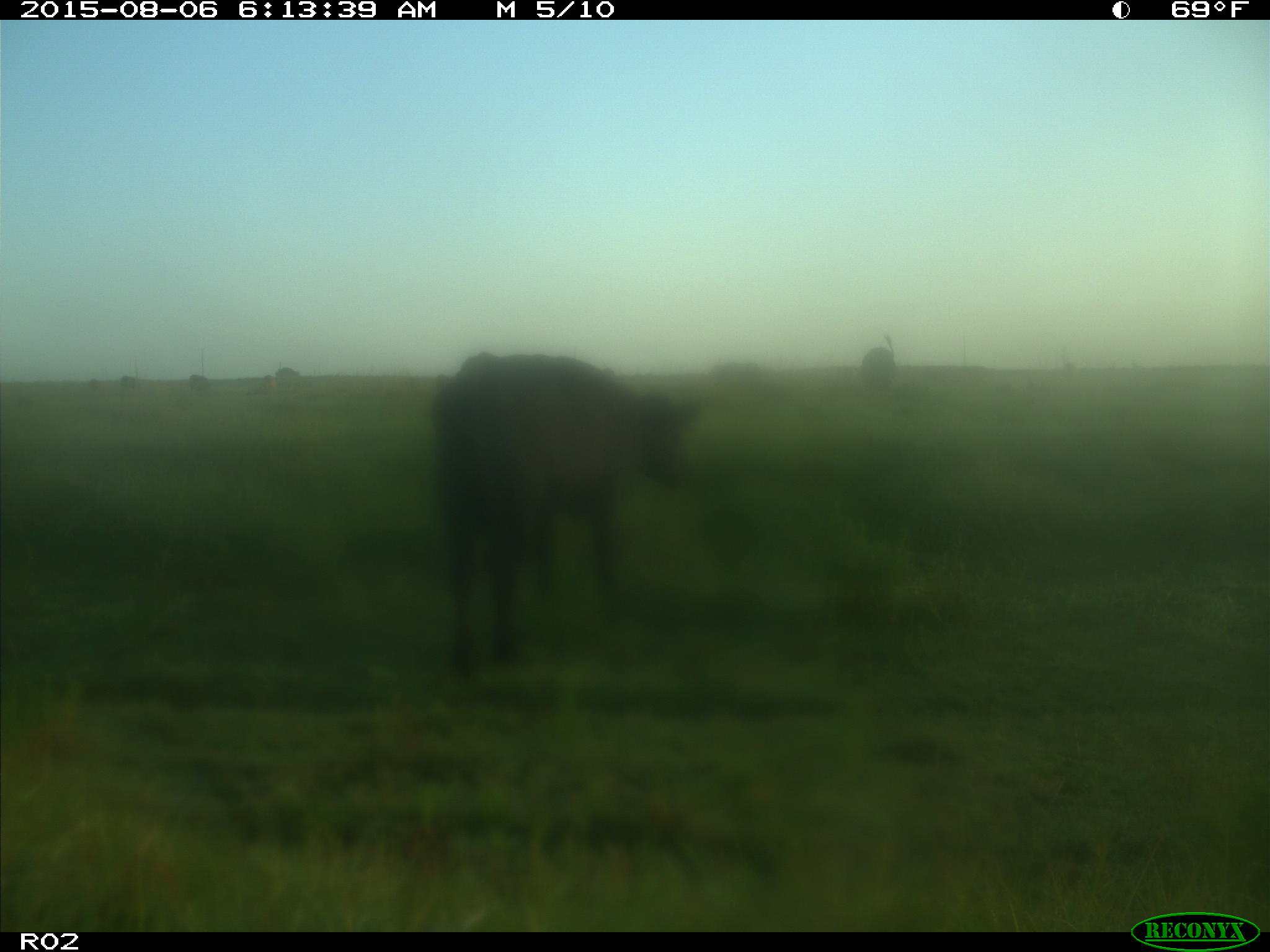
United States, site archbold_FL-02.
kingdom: Animalia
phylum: Chordata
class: Mammalia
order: Artiodactyla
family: Bovidae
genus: Bos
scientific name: Bos taurus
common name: domestic cow